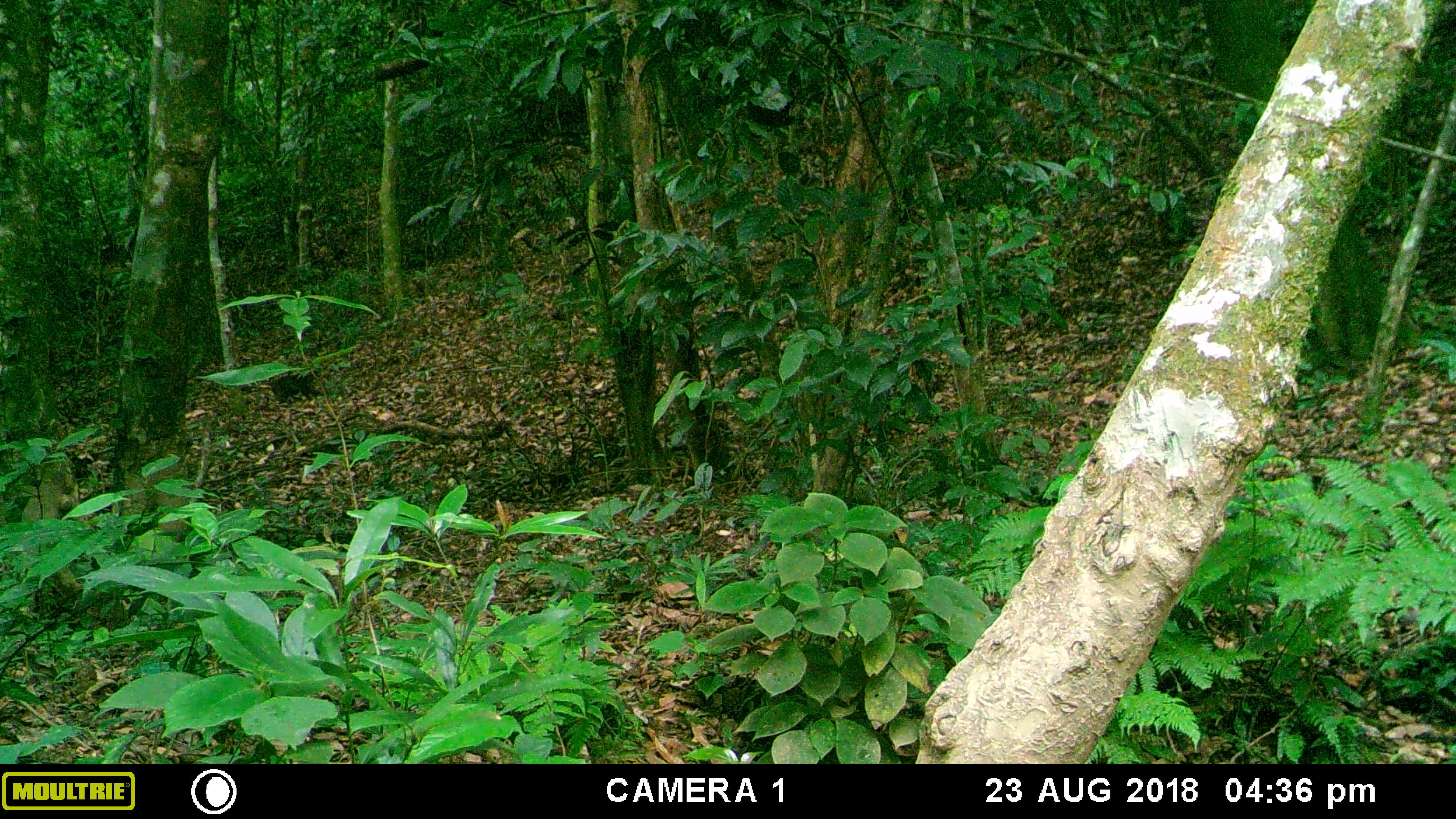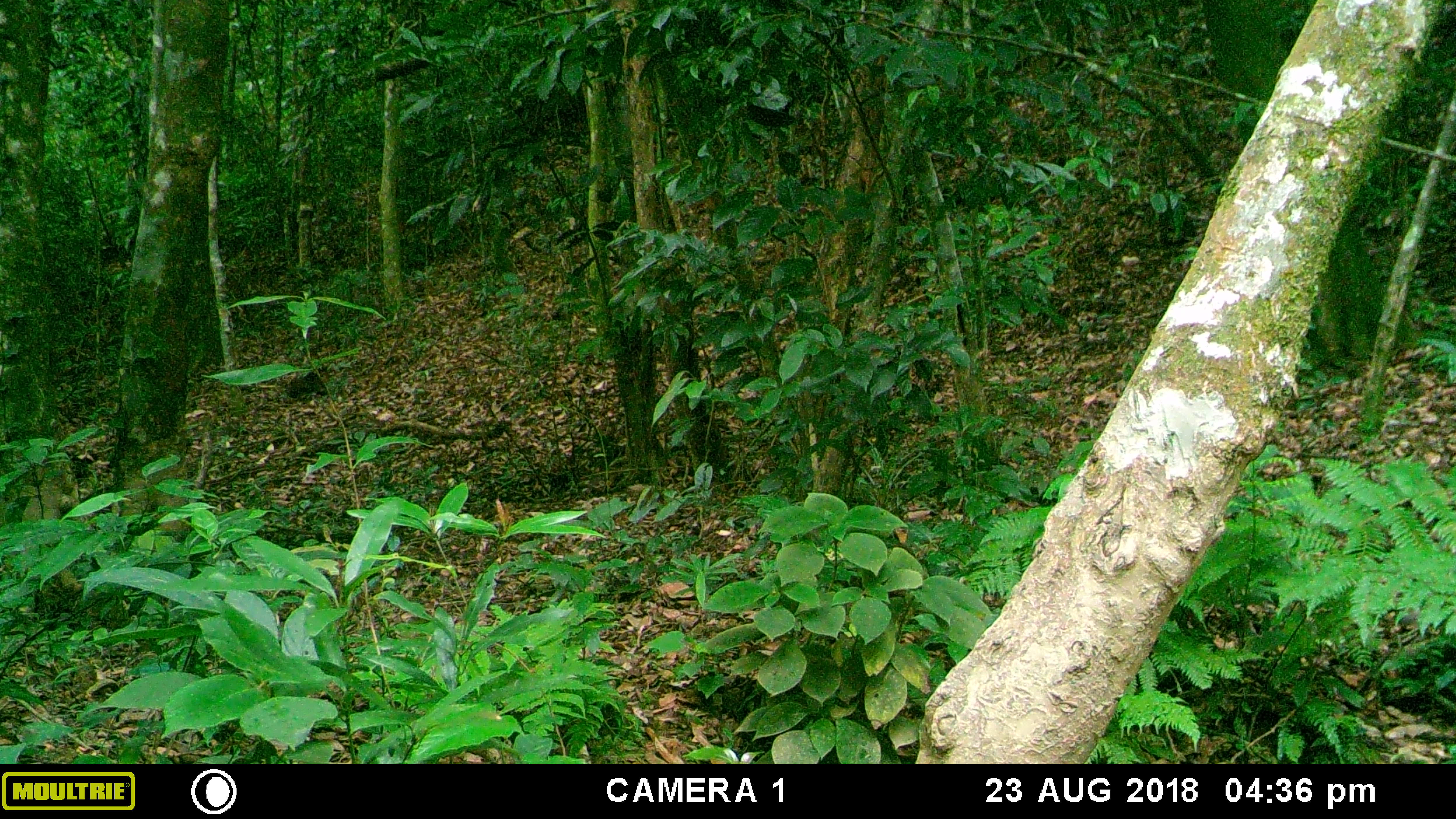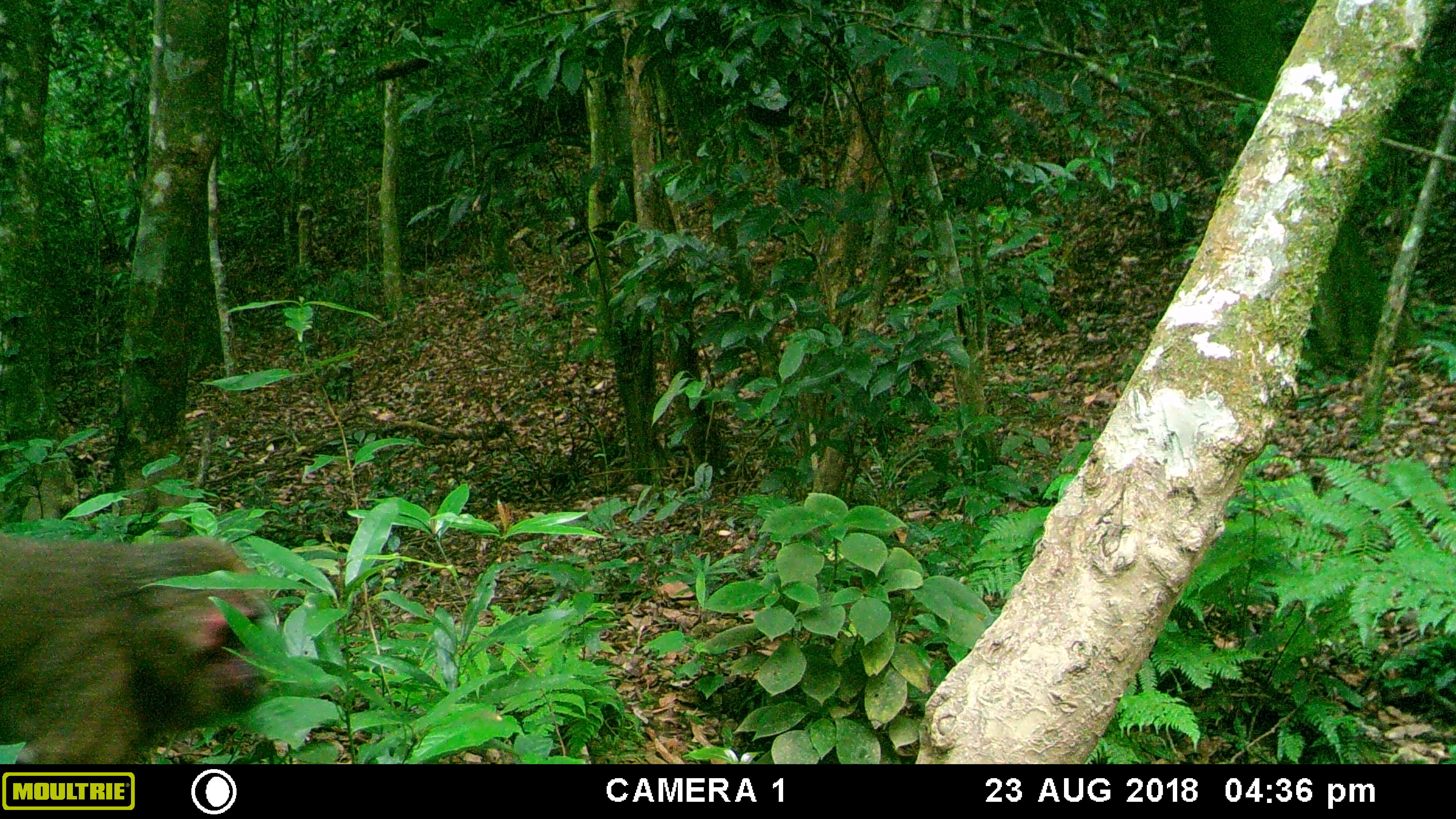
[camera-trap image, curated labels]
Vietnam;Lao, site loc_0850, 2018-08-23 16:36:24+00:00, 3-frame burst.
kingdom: Animalia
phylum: Chordata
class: Mammalia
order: Primates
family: Cercopithecidae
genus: Macaca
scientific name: Macaca arctoides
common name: stump-tailed macaque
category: stump tailed macaque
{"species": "stump tailed macaque (stump-tailed macaque) (Macaca arctoides)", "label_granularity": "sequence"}